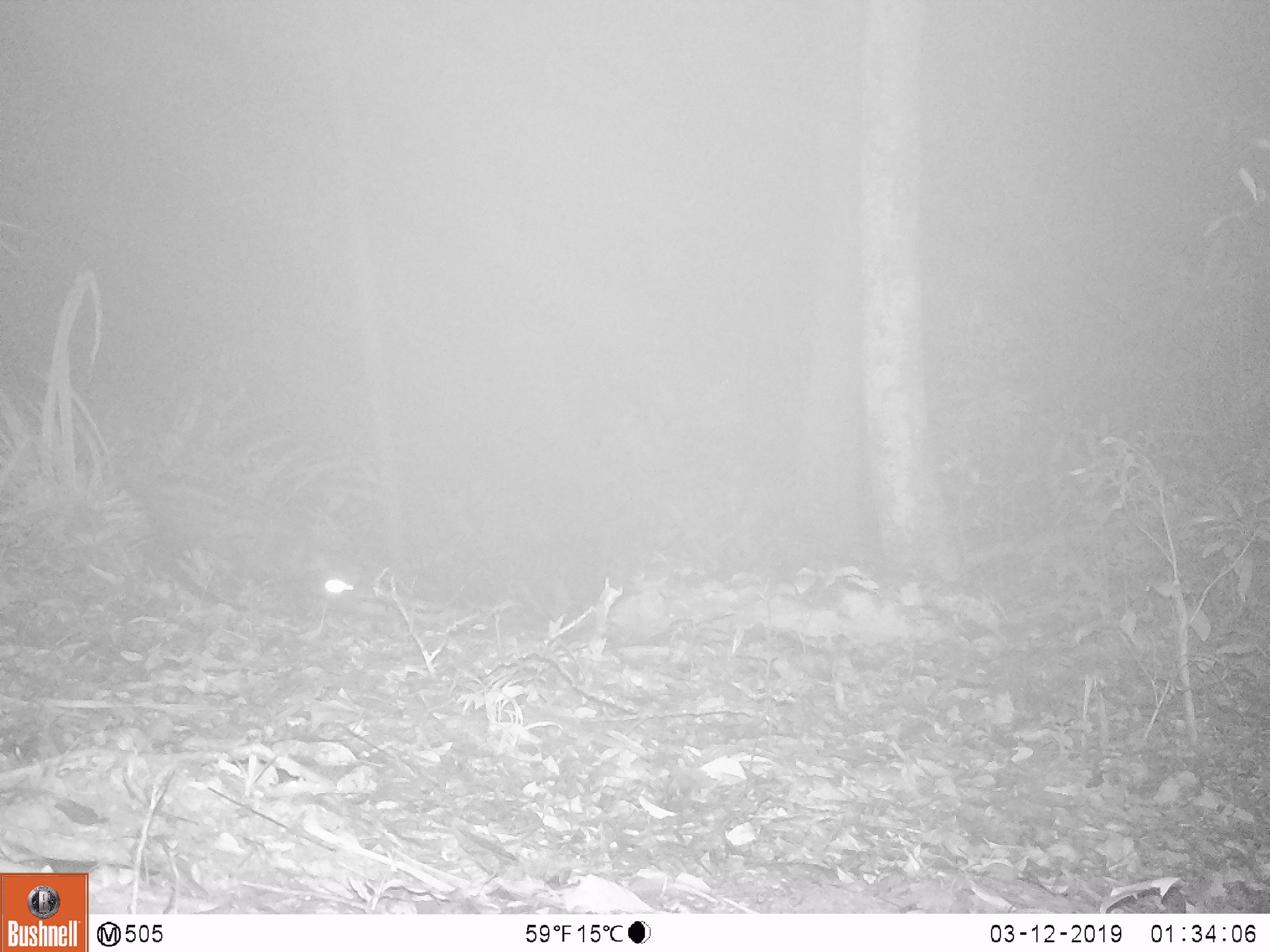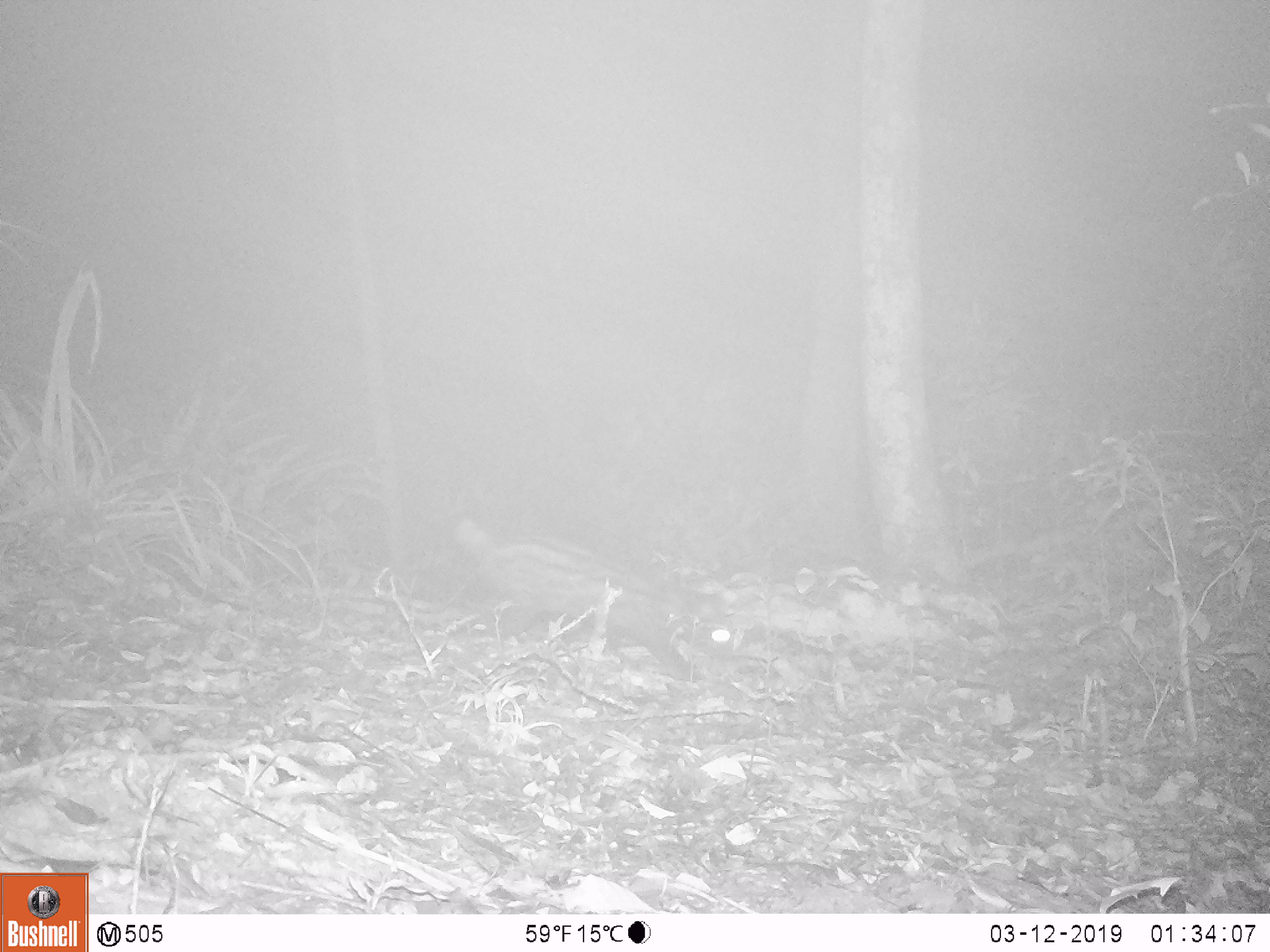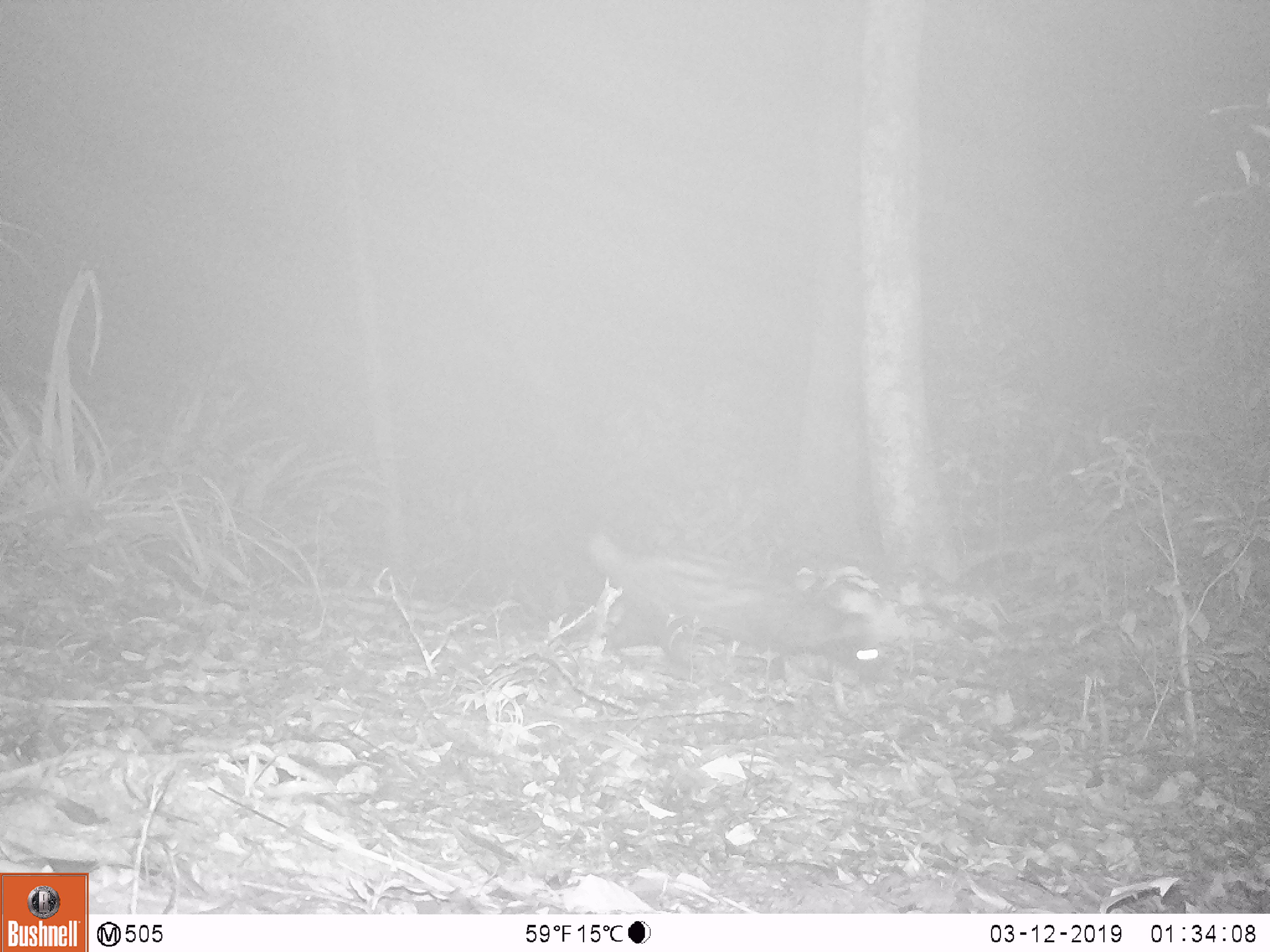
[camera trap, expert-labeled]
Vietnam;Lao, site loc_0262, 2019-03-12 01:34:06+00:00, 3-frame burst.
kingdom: Animalia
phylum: Chordata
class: Mammalia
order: Carnivora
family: Viverridae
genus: Paradoxurus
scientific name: Paradoxurus hermaphroditus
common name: common palm civet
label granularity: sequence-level